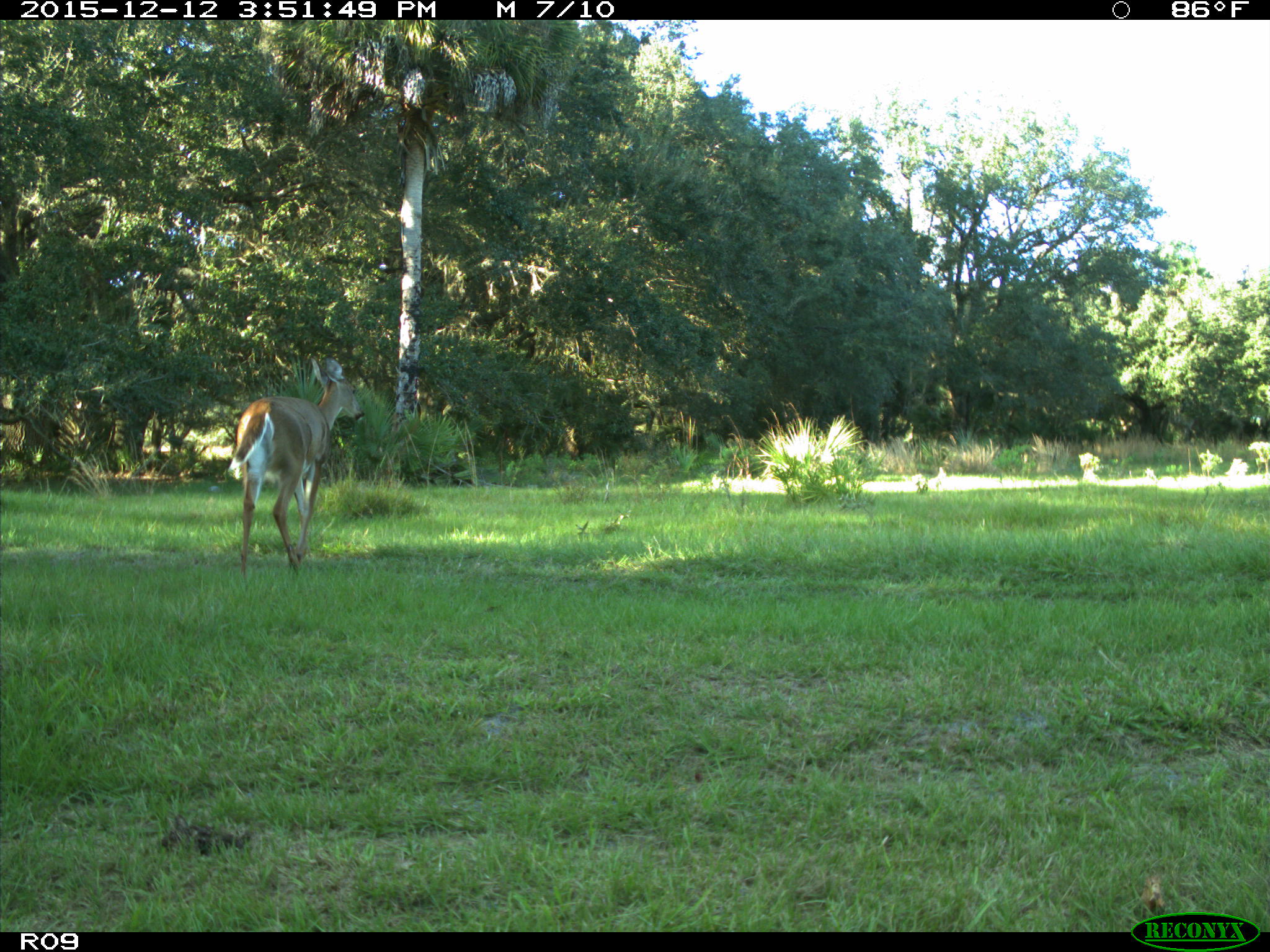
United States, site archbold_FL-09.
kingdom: Animalia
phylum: Chordata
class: Mammalia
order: Artiodactyla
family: Cervidae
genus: Odocoileus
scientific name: Odocoileus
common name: deer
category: unidentified deer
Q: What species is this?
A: Unidentified deer (deer) (Odocoileus).